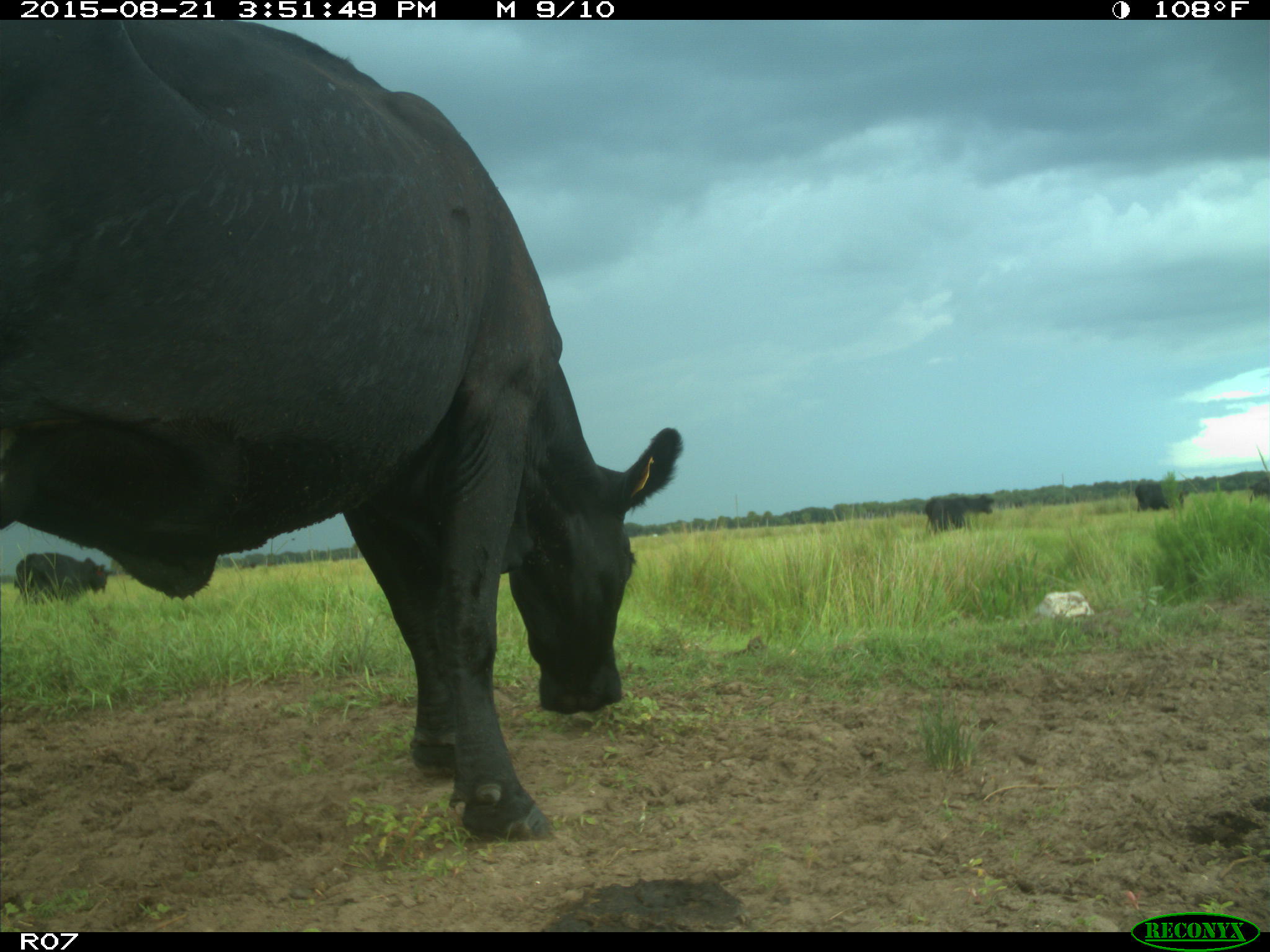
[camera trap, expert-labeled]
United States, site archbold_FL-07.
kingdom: Animalia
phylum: Chordata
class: Mammalia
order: Artiodactyla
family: Bovidae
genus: Bos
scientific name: Bos taurus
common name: domestic cow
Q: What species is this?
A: Bos taurus (domestic cow).